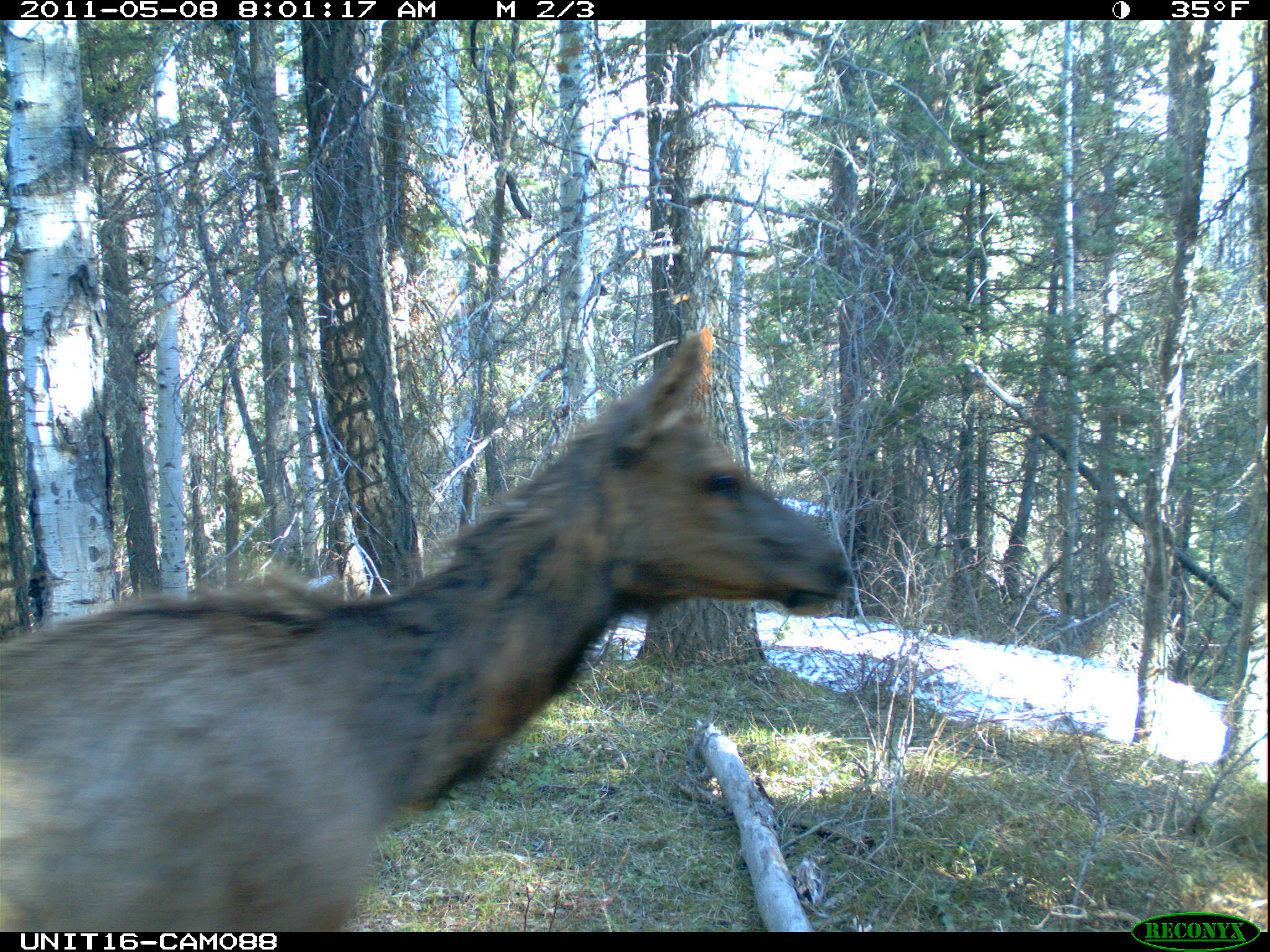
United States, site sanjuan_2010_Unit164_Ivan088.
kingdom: Animalia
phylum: Chordata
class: Mammalia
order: Artiodactyla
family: Cervidae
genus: Cervus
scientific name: Cervus elaphus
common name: red deer